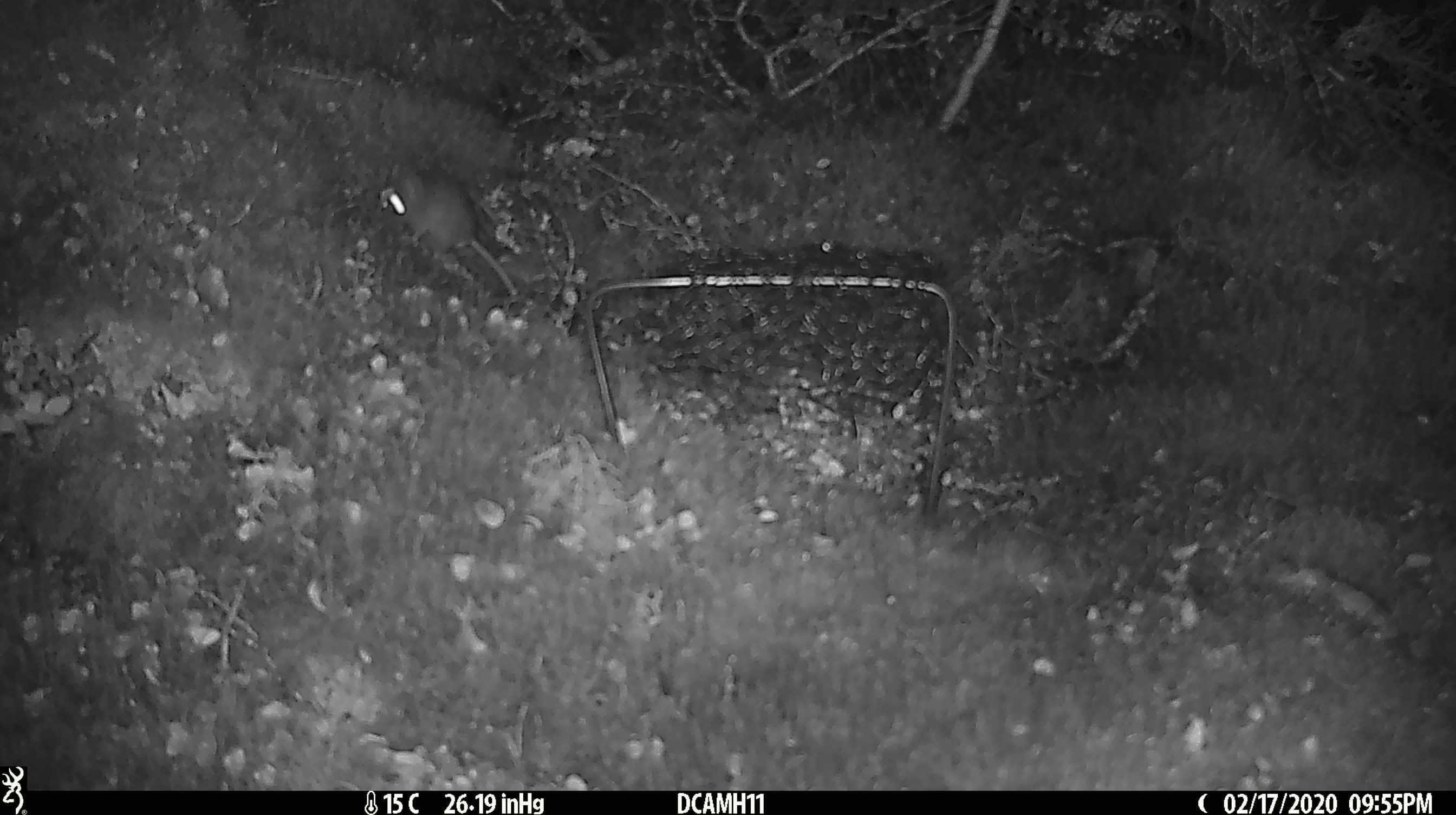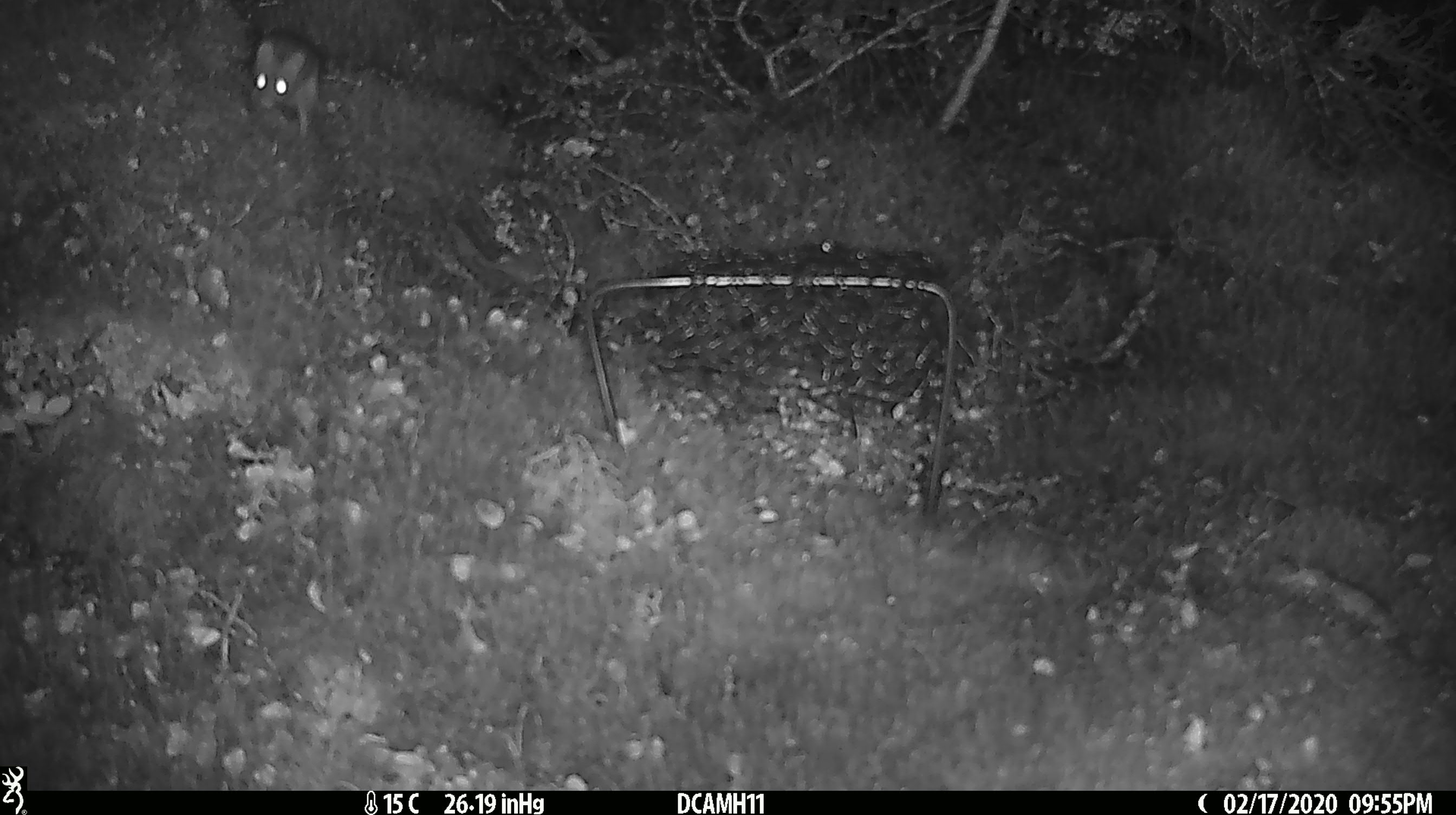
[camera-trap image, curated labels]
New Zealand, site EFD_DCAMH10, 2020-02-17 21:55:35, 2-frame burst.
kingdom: Animalia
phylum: Chordata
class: Mammalia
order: Rodentia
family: Muridae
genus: Mus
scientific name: Mus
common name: mouse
Mouse (Mus).